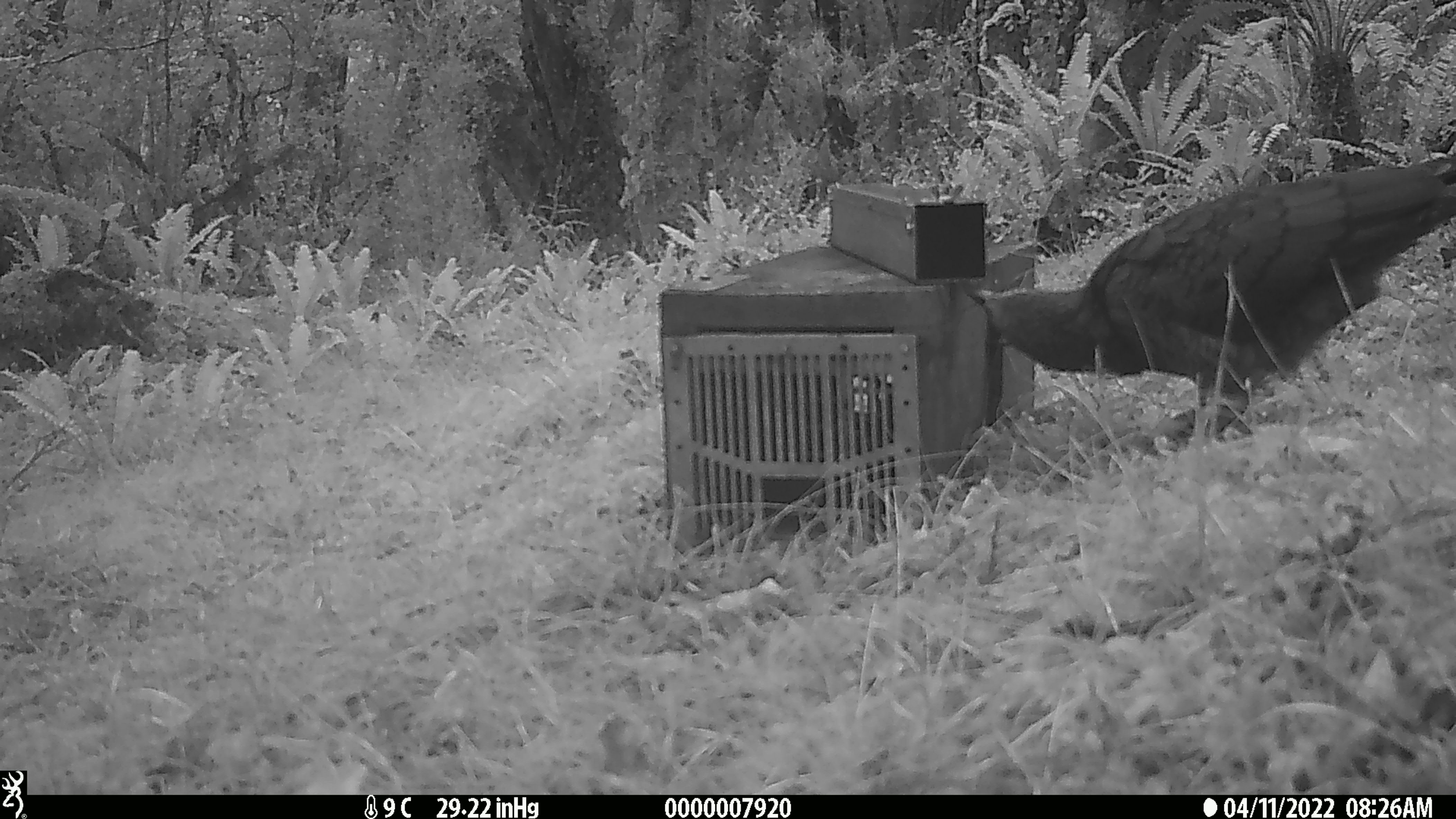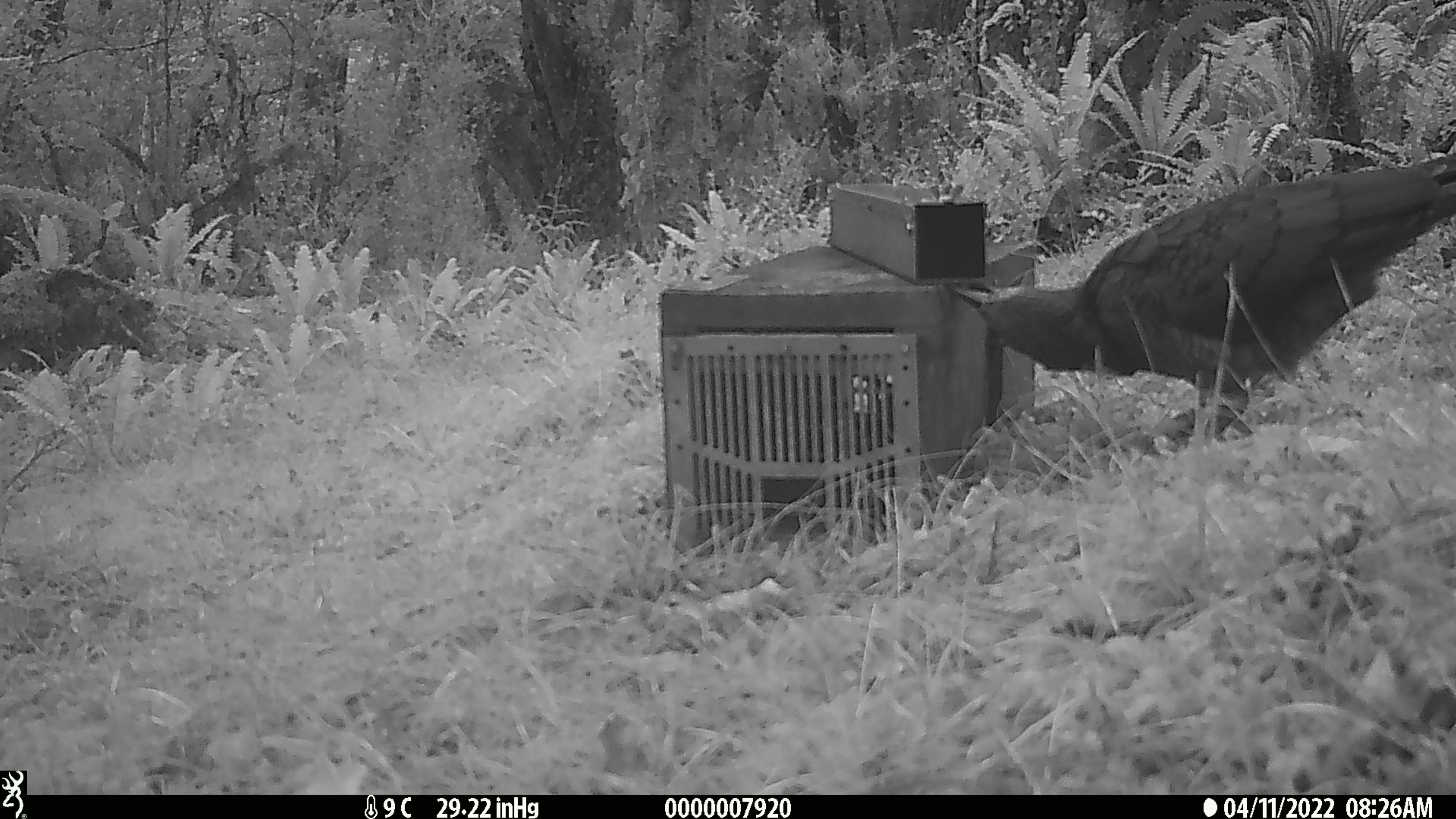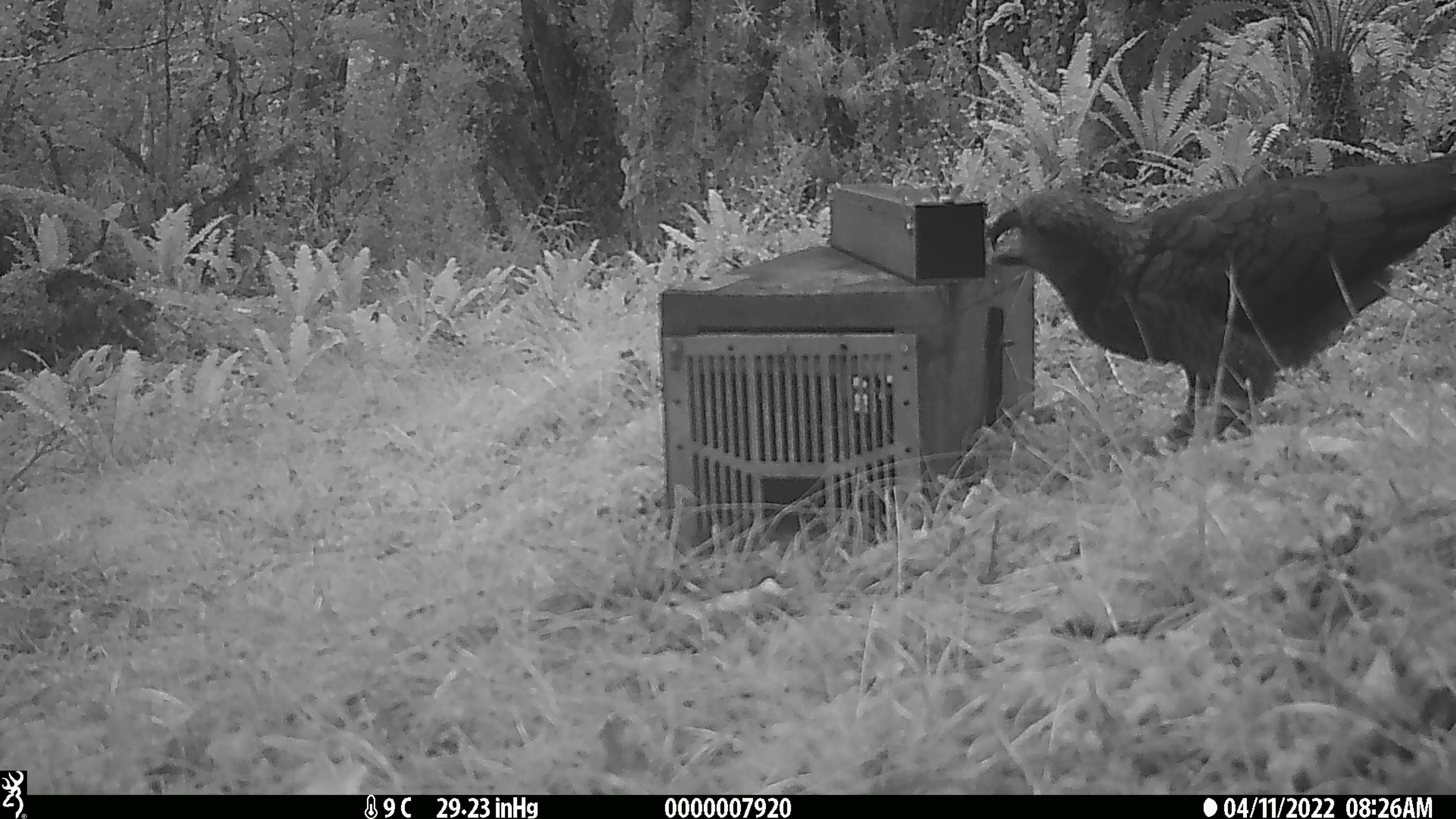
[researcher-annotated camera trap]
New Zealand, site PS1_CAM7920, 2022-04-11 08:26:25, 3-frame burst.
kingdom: Animalia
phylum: Chordata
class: Aves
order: Psittaciformes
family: Strigopidae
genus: Nestor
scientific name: Nestor notabilis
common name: kea